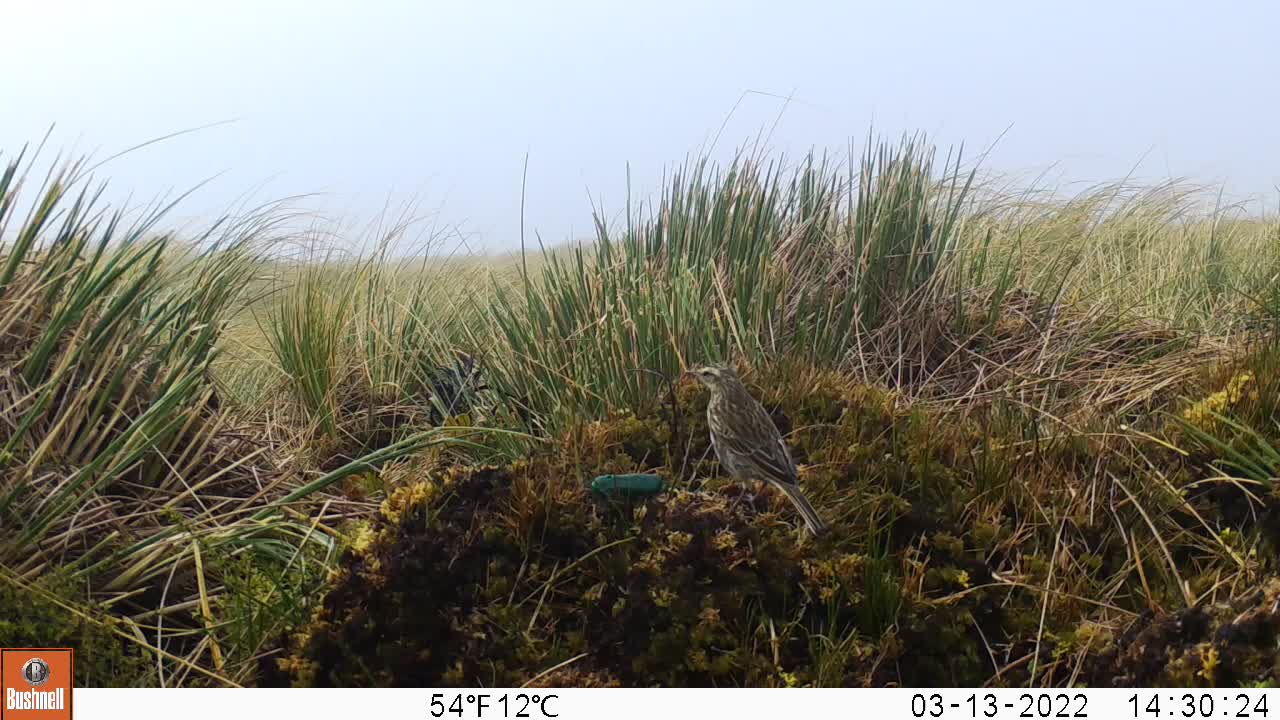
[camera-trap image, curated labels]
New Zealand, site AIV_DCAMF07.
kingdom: Animalia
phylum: Chordata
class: Aves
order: Passeriformes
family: Motacillidae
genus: Anthus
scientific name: Anthus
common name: pipit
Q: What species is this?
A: Pipit (Anthus).